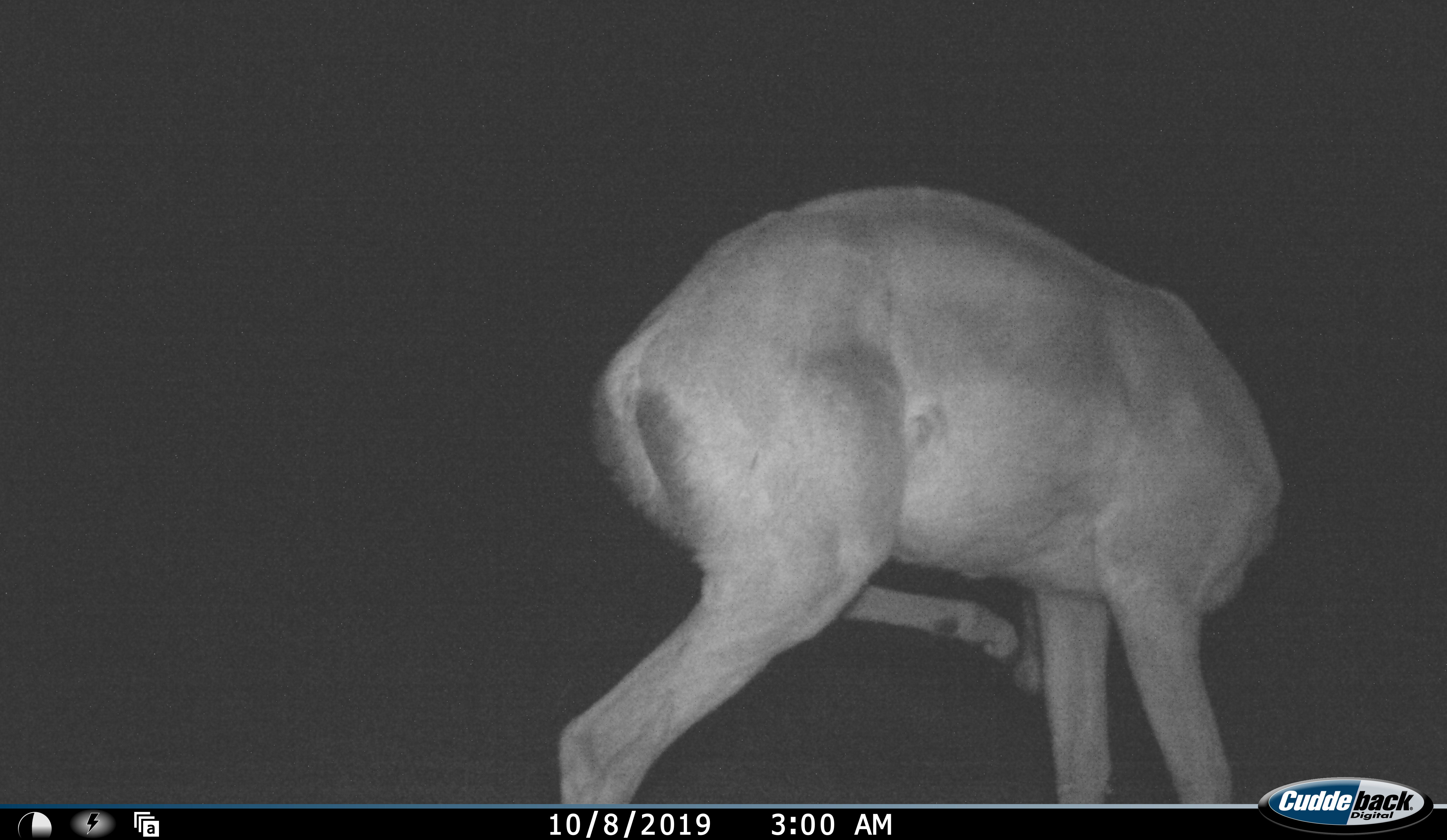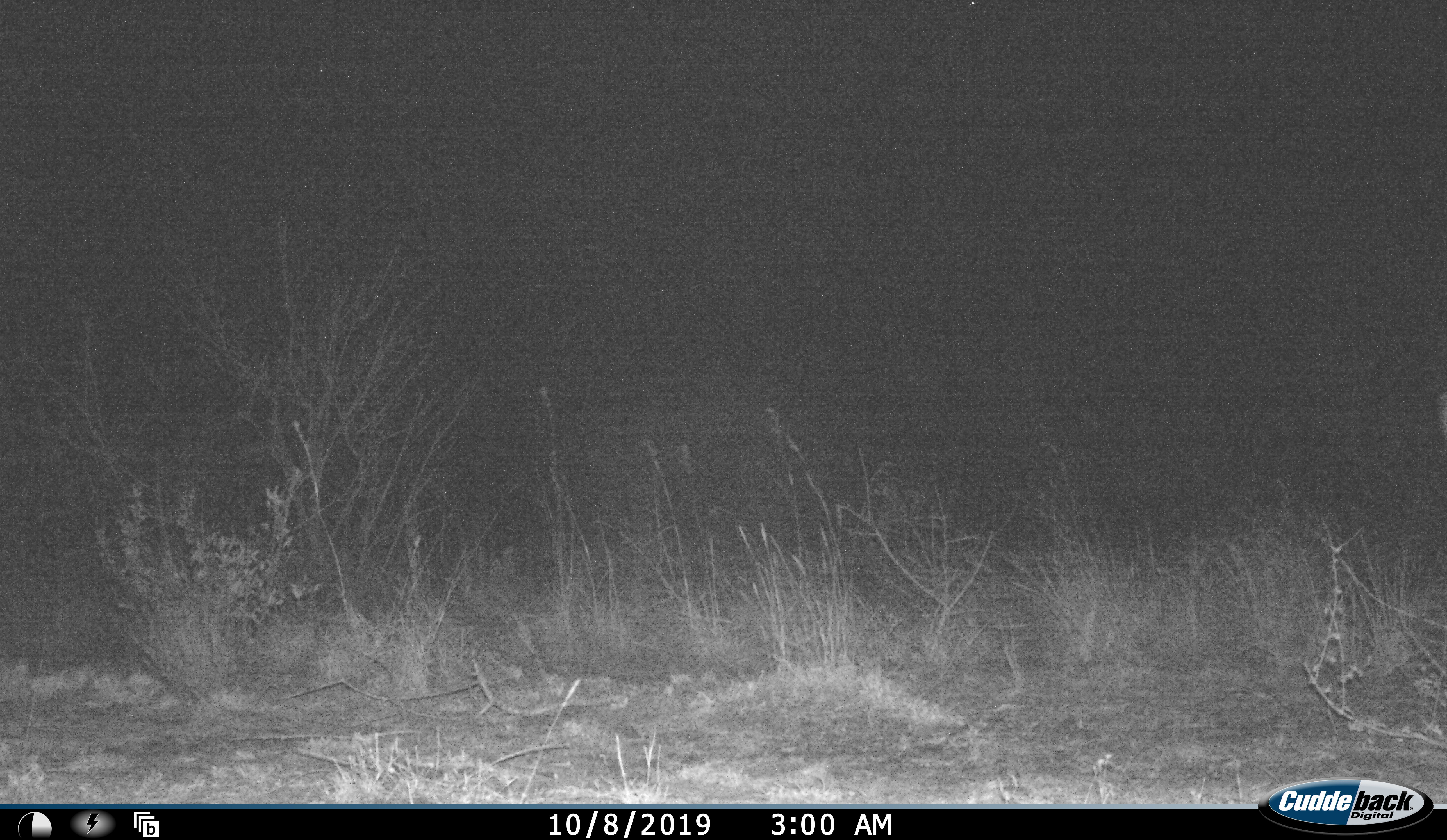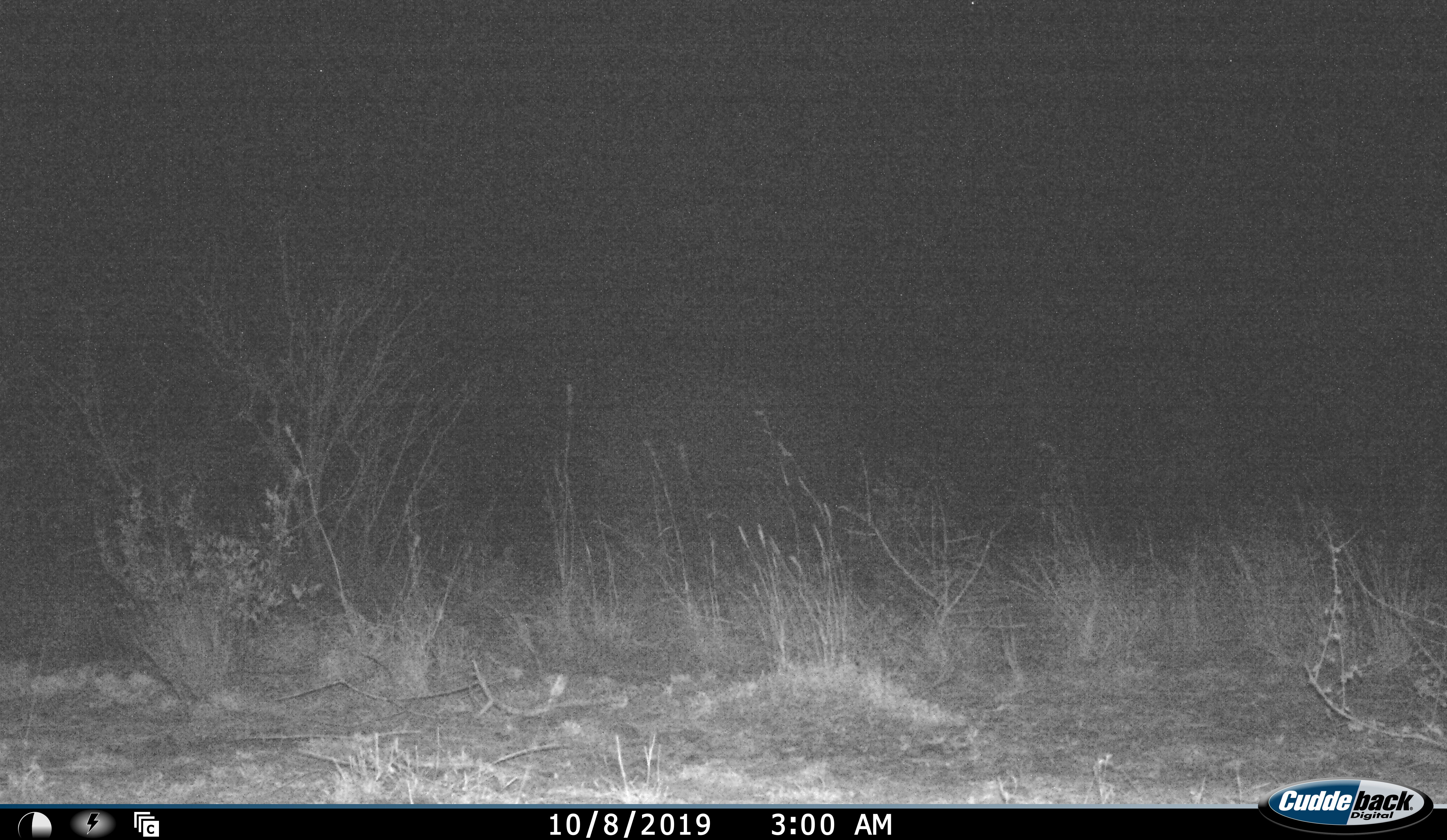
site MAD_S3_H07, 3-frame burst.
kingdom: Animalia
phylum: Chordata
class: Mammalia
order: Artiodactyla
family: Bovidae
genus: Aepyceros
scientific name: Aepyceros melampus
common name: impala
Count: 1.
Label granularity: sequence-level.